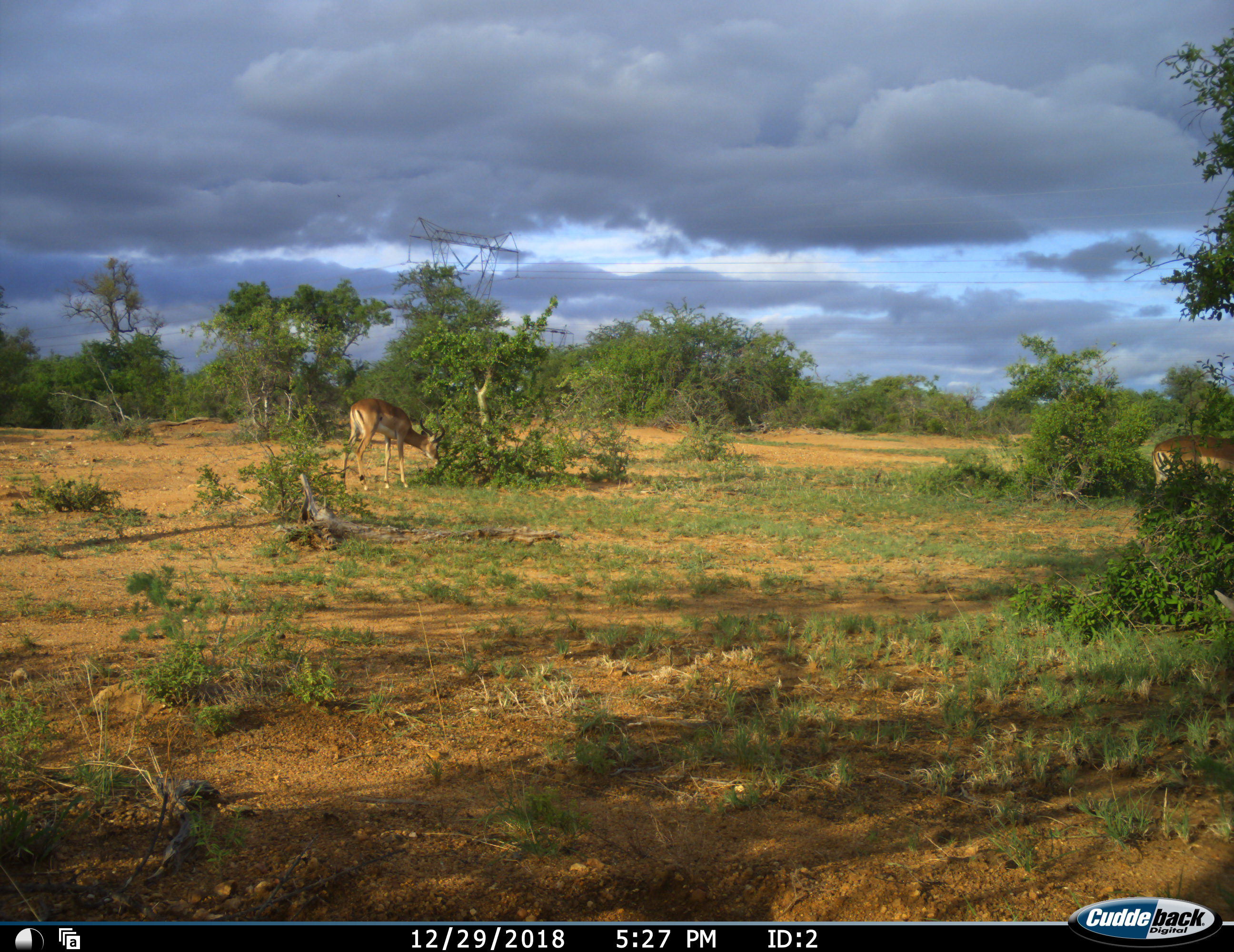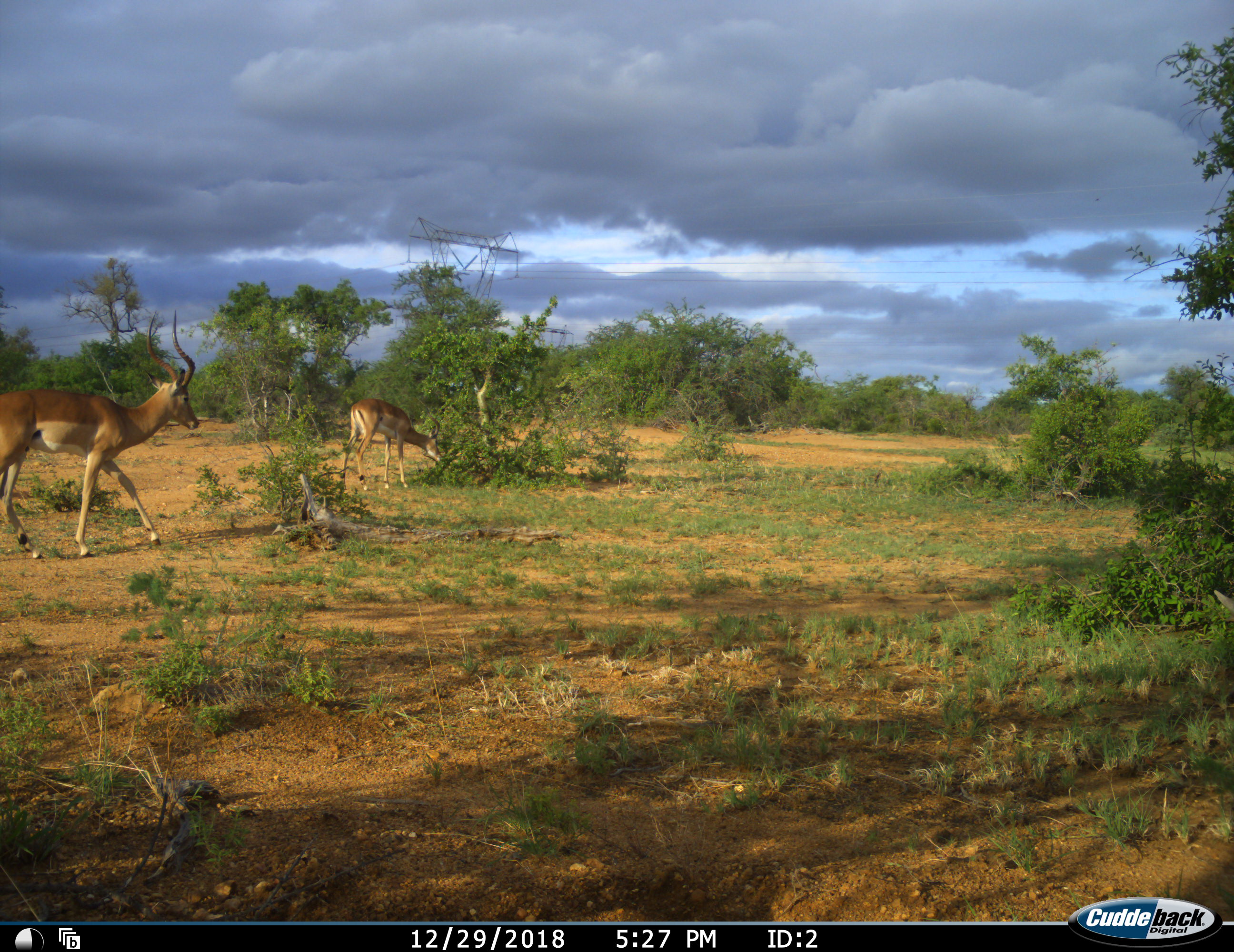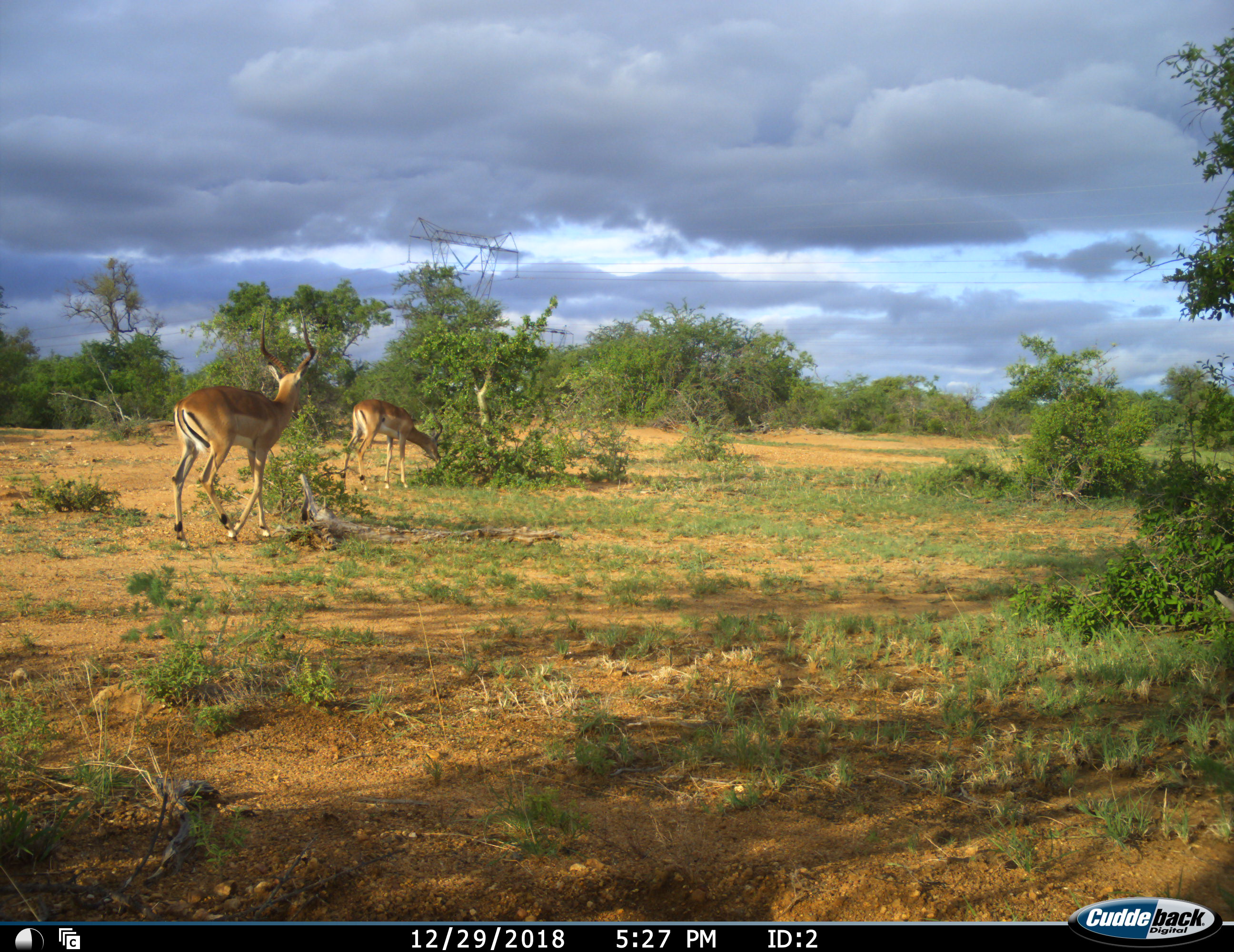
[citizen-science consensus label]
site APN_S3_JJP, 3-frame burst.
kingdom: Animalia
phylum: Chordata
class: Mammalia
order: Artiodactyla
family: Bovidae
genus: Aepyceros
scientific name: Aepyceros melampus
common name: impala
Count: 2.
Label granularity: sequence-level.